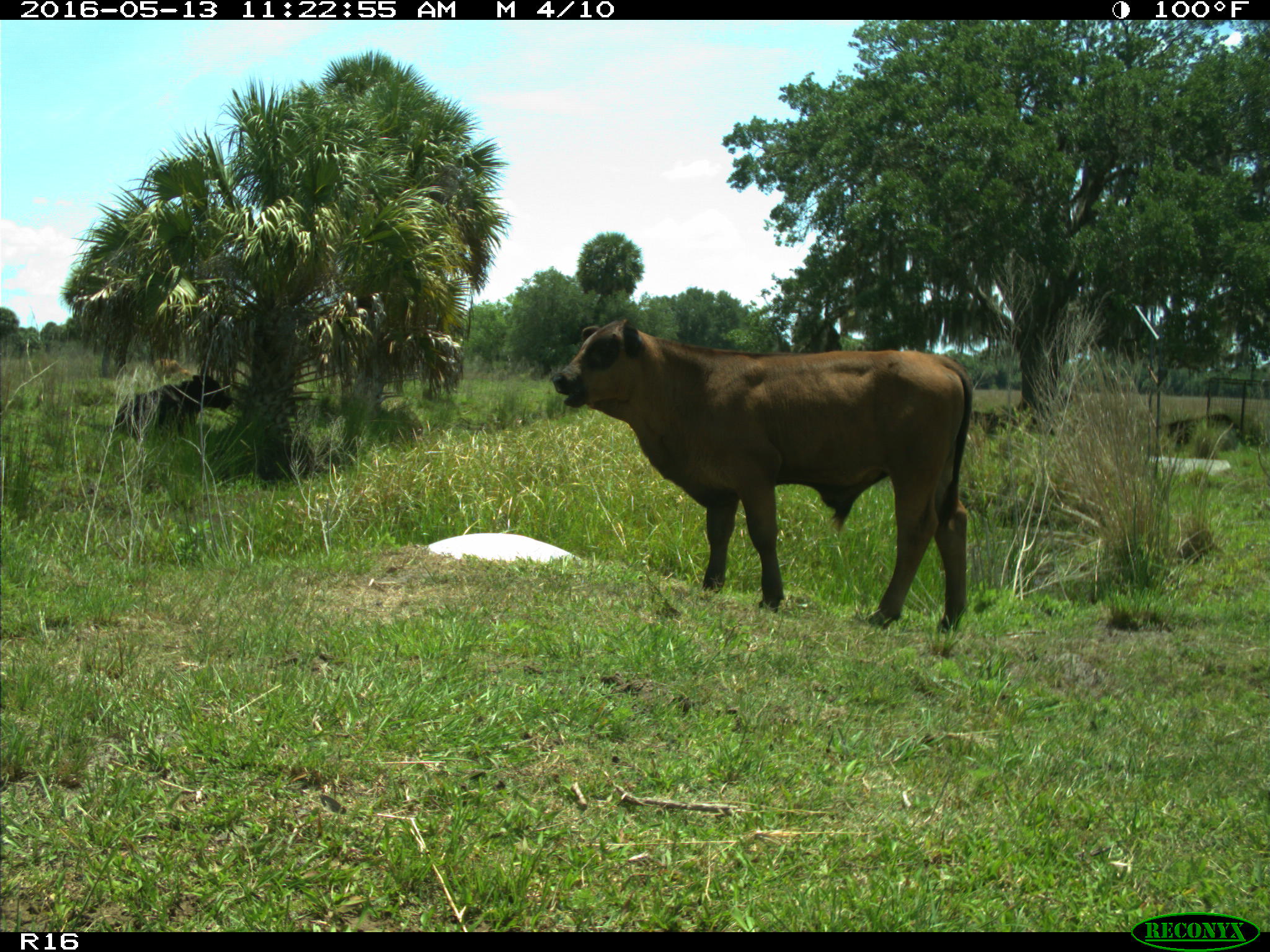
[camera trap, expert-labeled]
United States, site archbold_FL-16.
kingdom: Animalia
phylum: Chordata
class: Mammalia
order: Artiodactyla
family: Bovidae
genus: Bos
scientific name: Bos taurus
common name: domestic cow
Bos taurus (domestic cow).